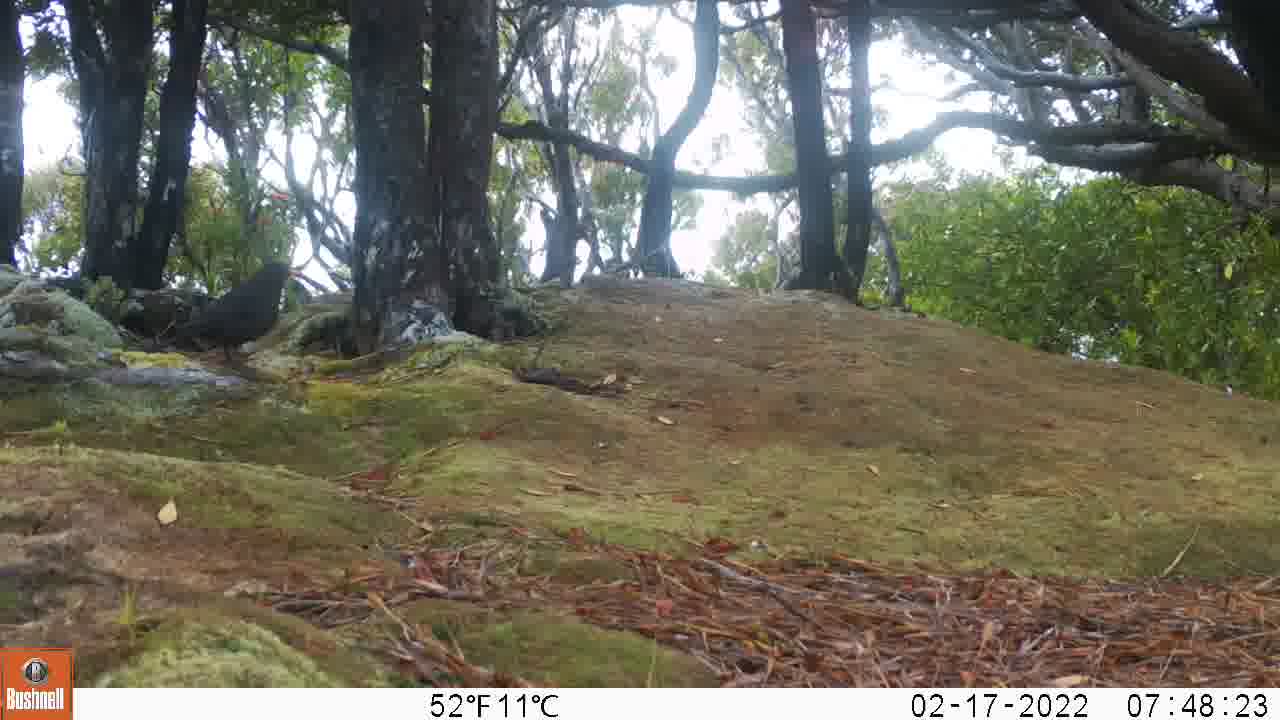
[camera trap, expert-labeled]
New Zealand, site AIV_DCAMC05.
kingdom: Animalia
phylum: Chordata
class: Aves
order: Passeriformes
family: Turdidae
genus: Turdus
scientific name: Turdus merula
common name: eurasian blackbird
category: blackbird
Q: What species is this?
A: Blackbird (eurasian blackbird) (Turdus merula).